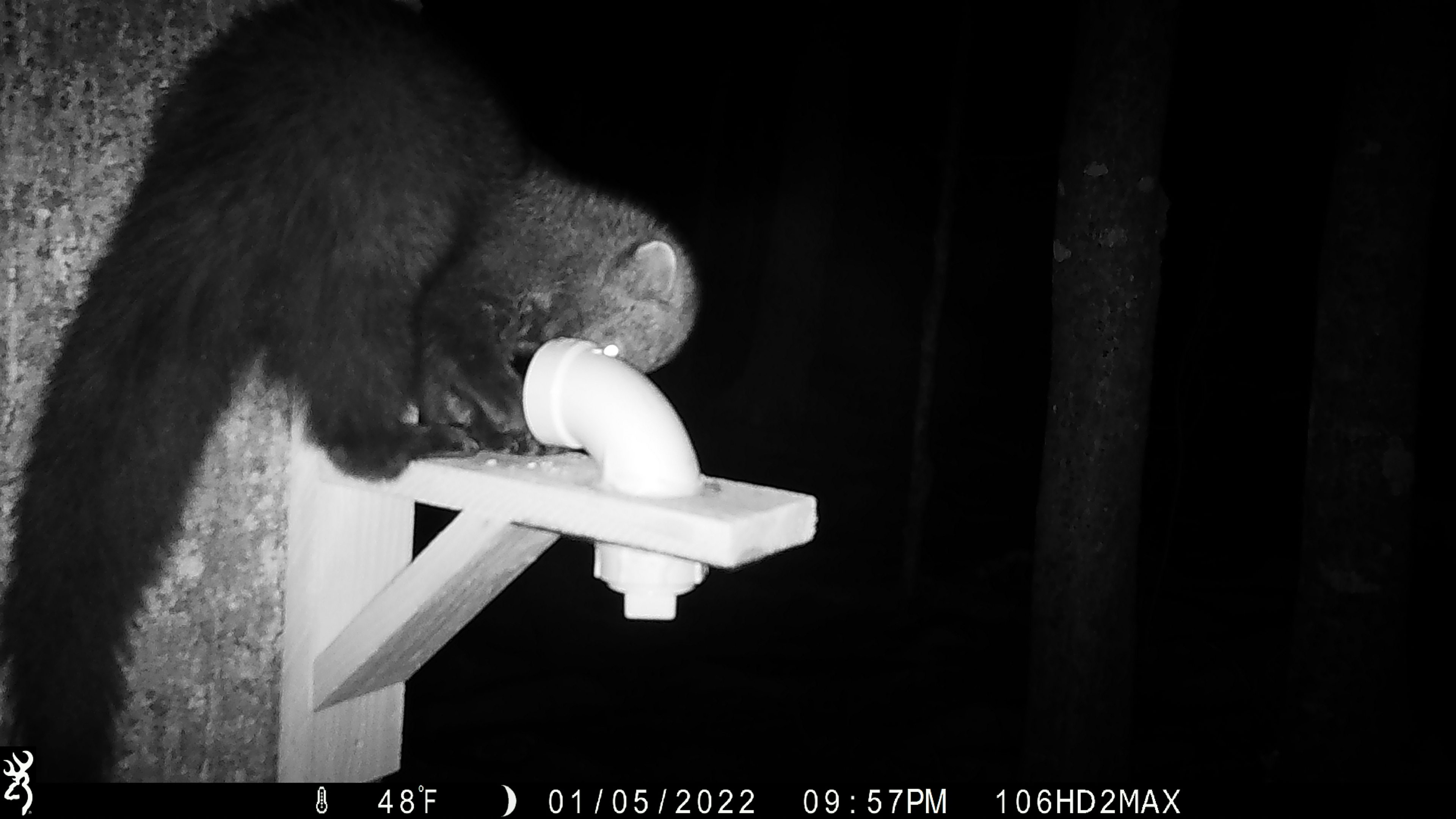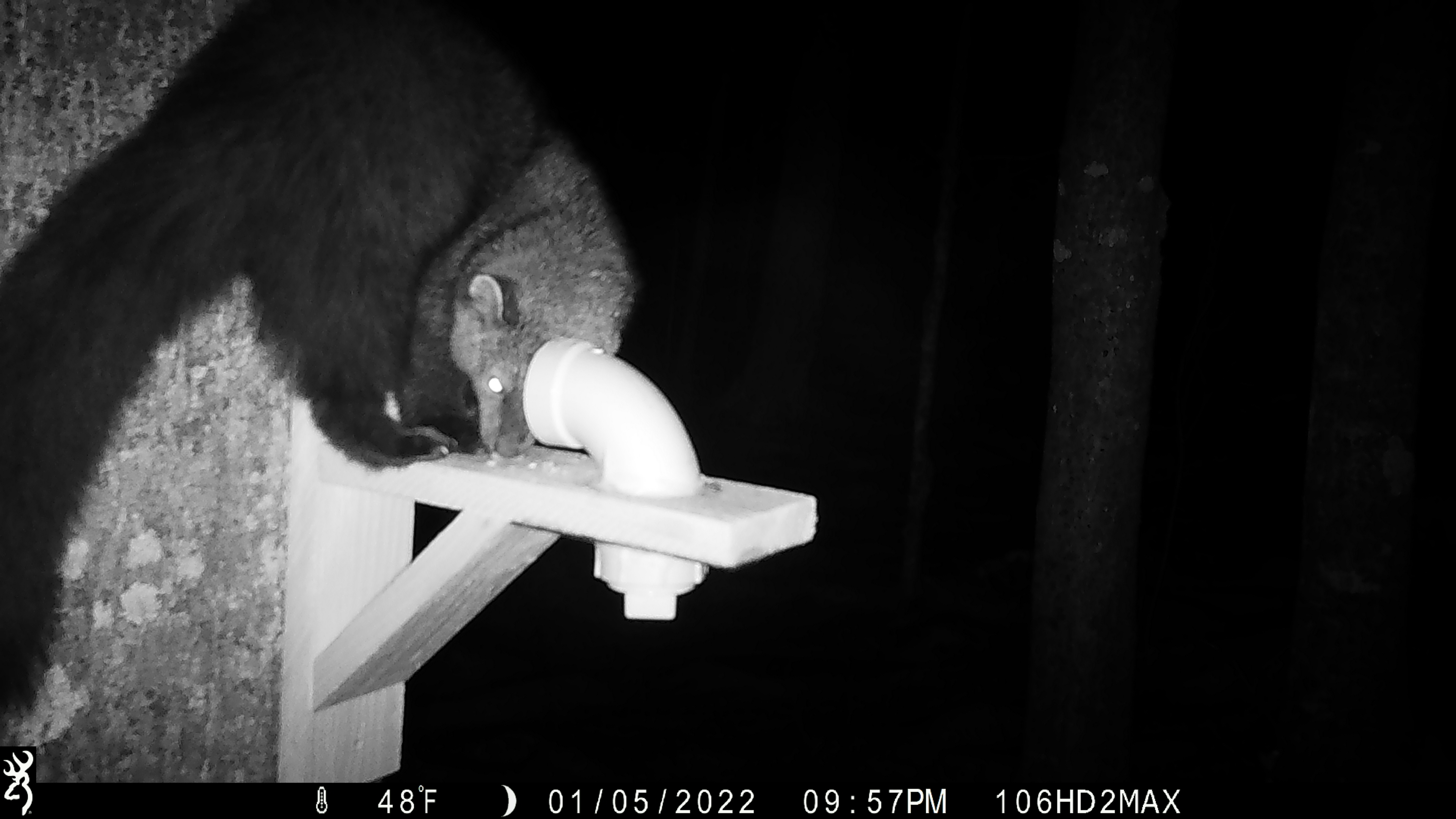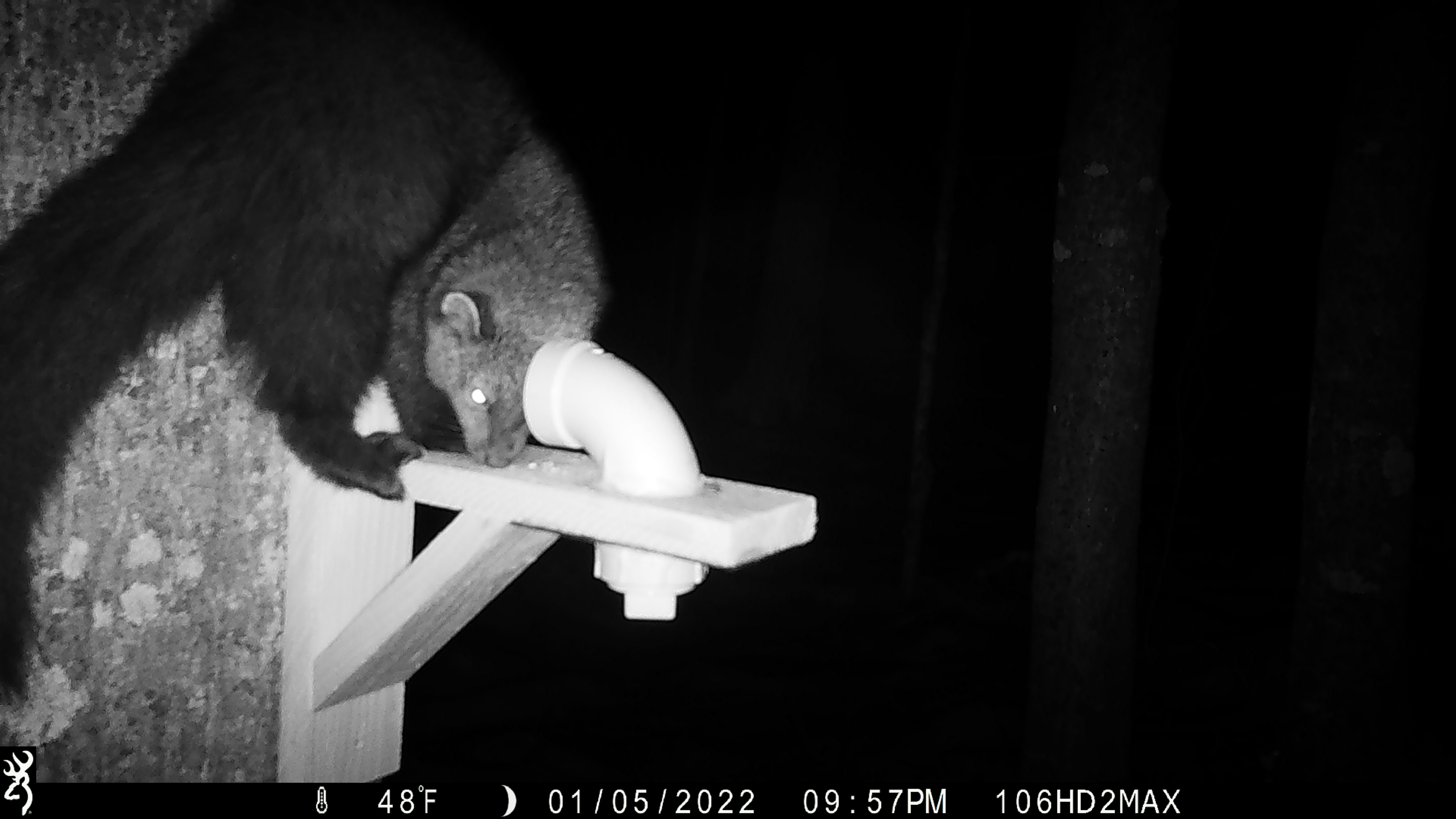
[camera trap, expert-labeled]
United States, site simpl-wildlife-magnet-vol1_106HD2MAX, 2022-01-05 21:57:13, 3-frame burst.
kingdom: Animalia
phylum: Chordata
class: Mammalia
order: Carnivora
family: Mustelidae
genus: Pekania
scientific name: Pekania pennanti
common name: fisher